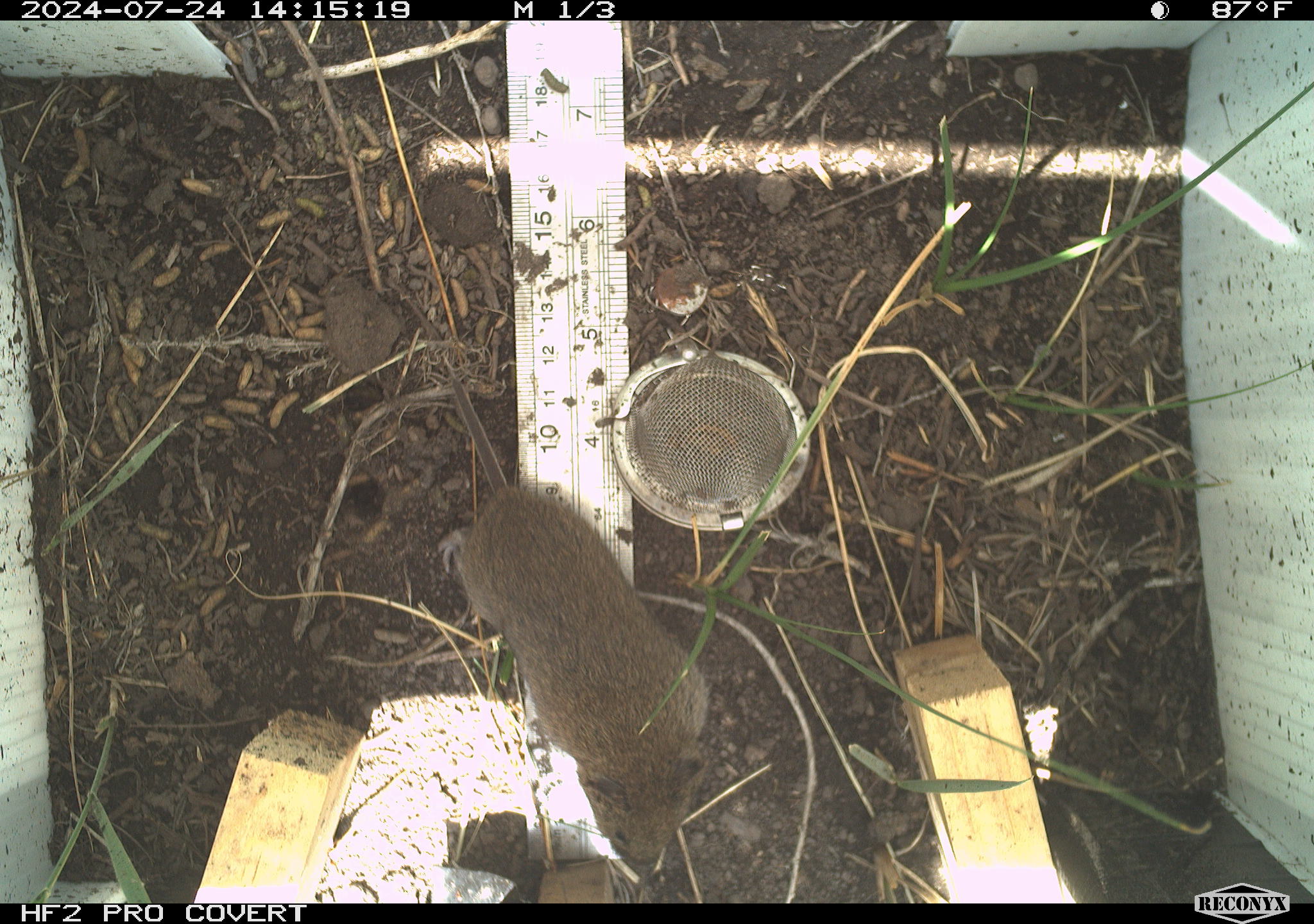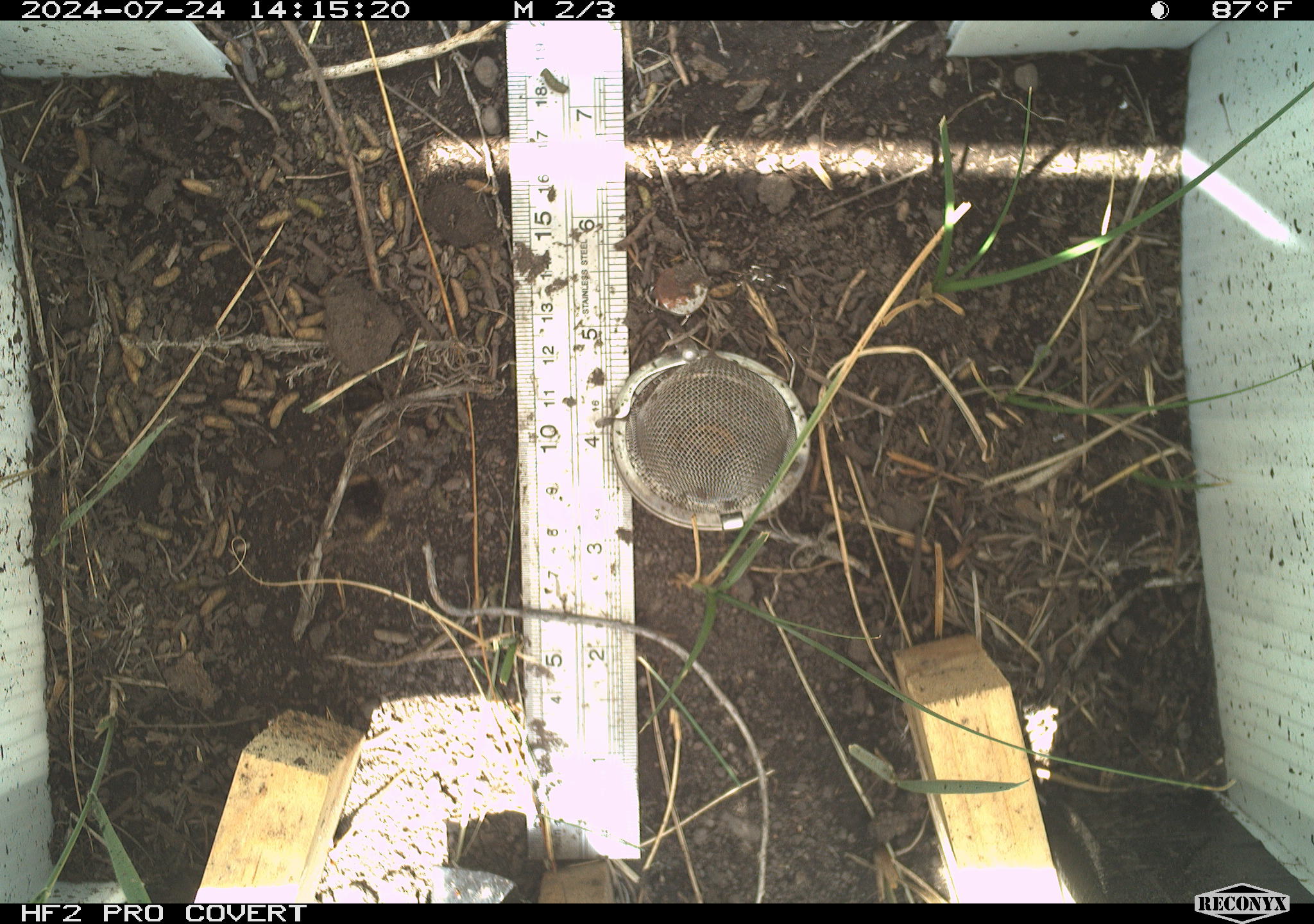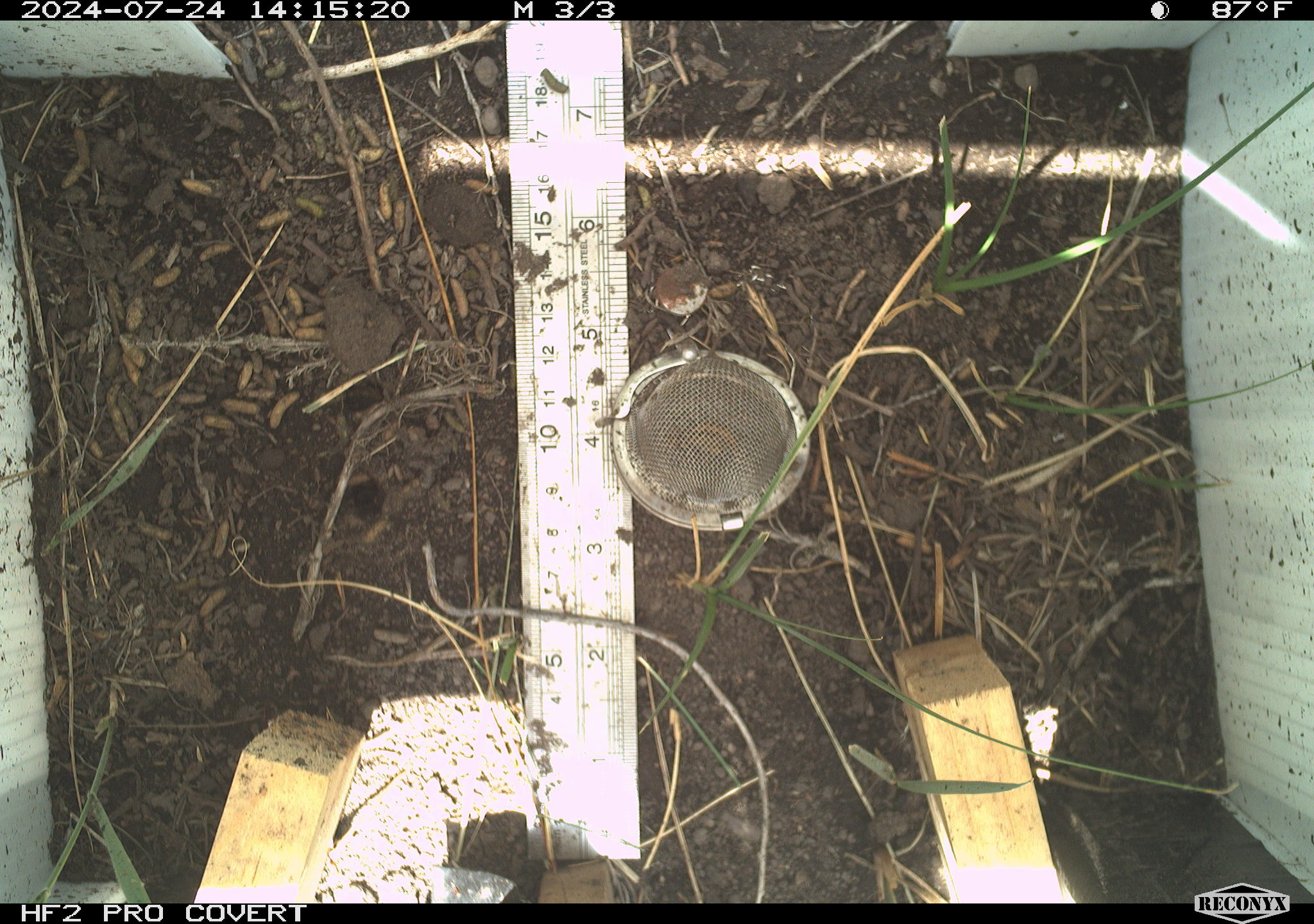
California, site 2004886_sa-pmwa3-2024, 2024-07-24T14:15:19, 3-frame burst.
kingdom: Animalia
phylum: Chordata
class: Mammalia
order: Rodentia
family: Cricetidae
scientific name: Arvicolinae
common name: voles, lemmings, and muskrats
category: arvicolinae subfamily